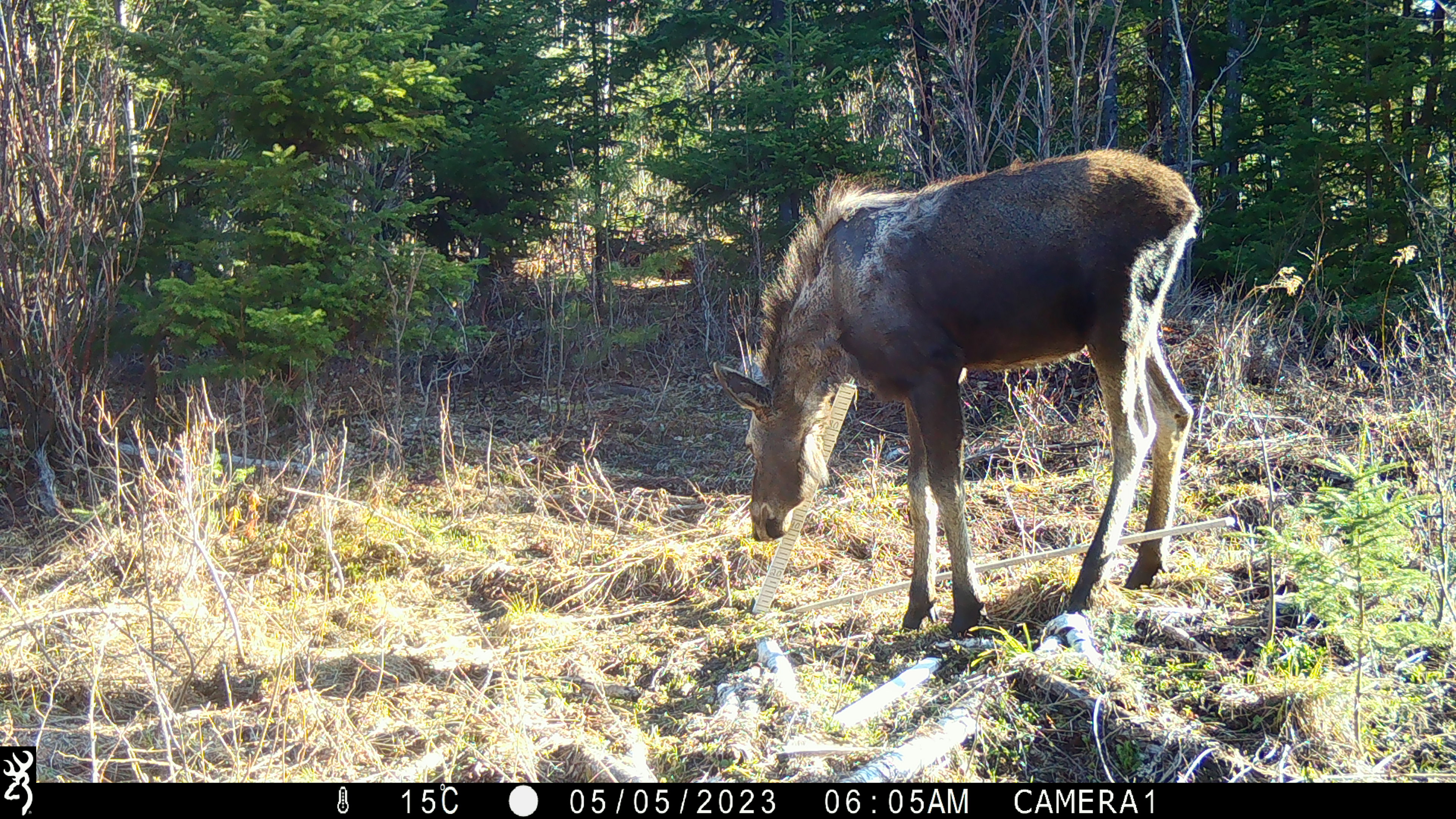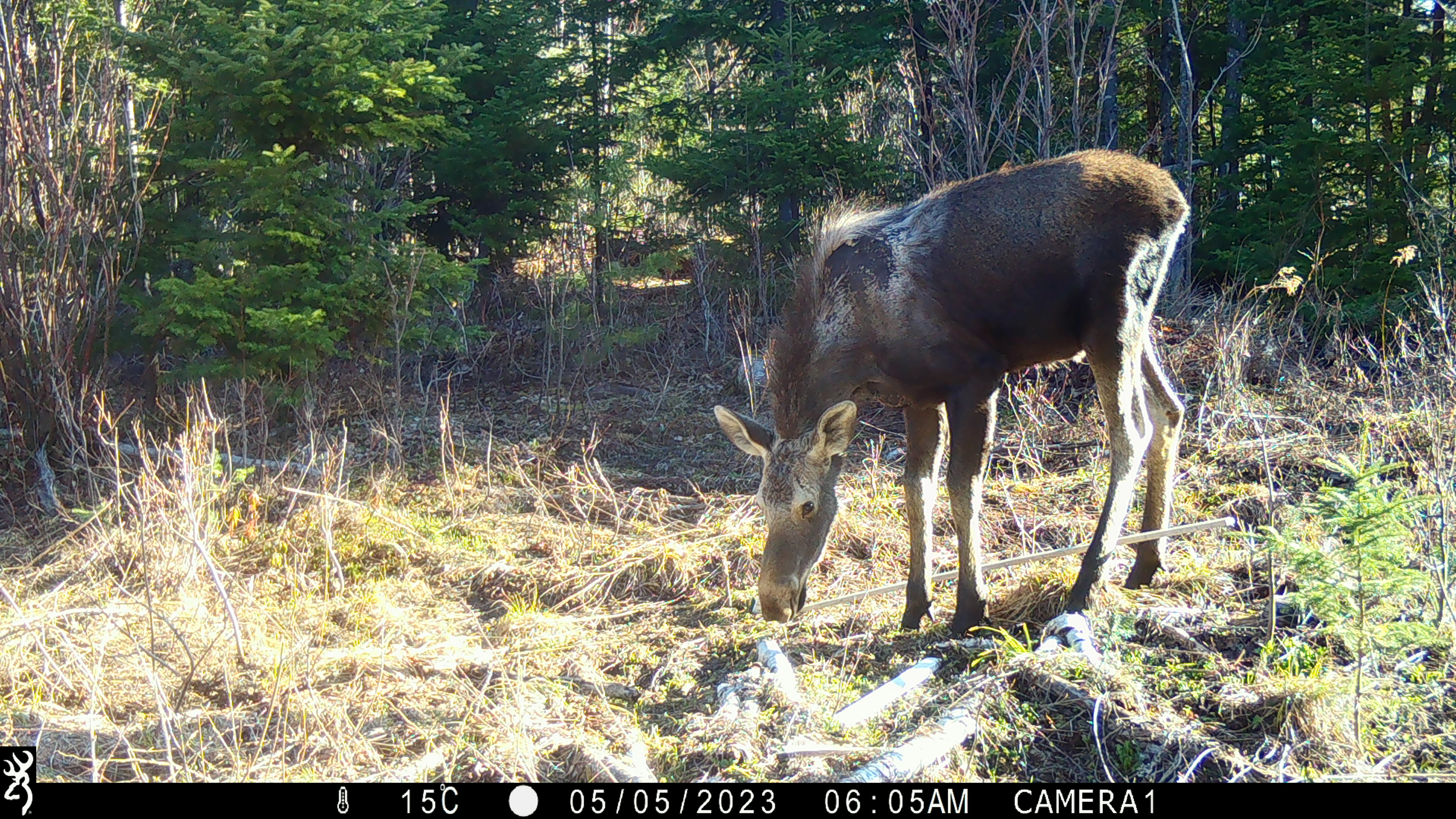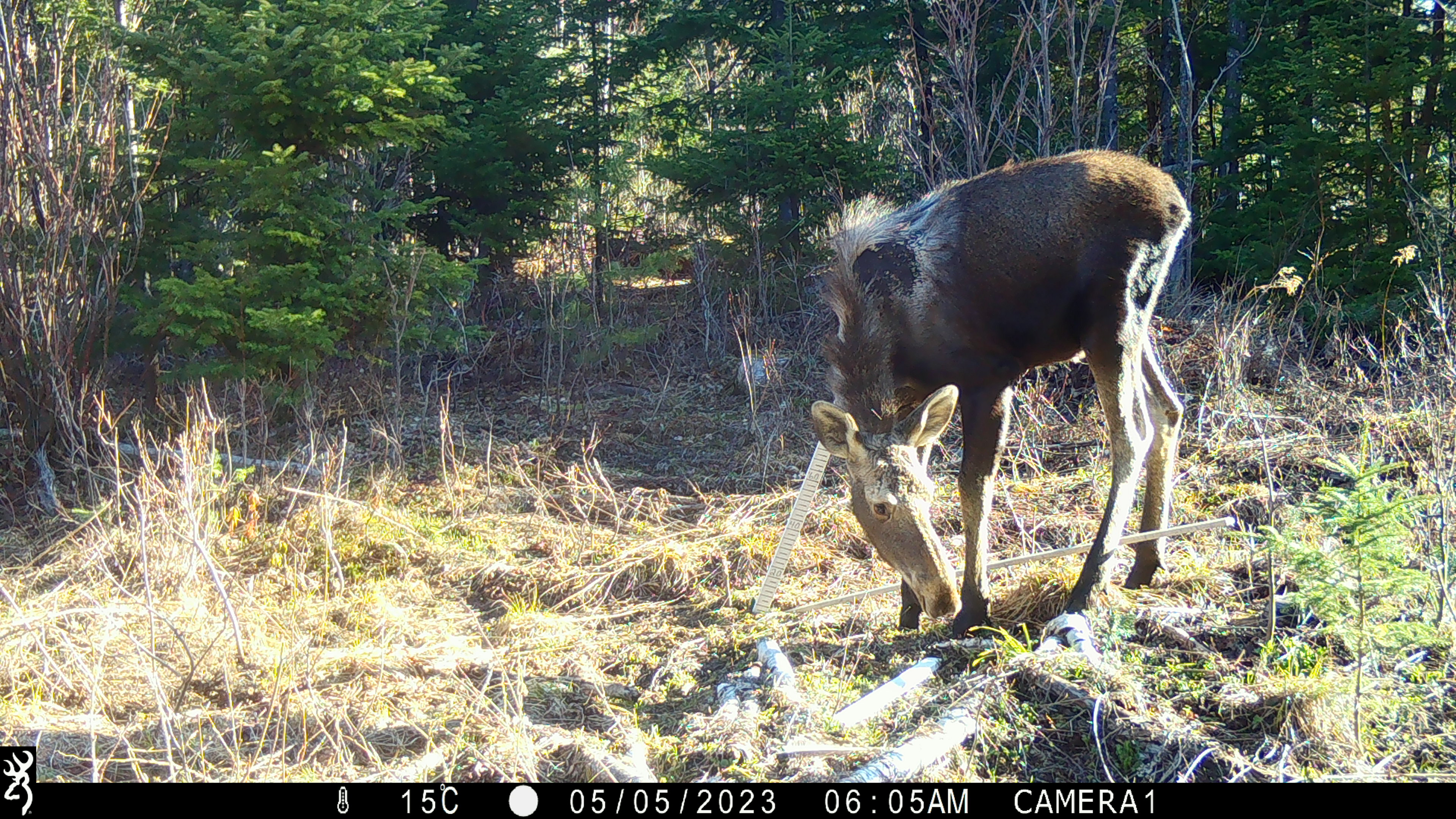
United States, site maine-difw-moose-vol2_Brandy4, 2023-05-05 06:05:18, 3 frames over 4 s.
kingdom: Animalia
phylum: Chordata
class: Mammalia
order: Artiodactyla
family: Cervidae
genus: Alces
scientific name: Alces alces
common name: moose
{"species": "moose (Alces alces)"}